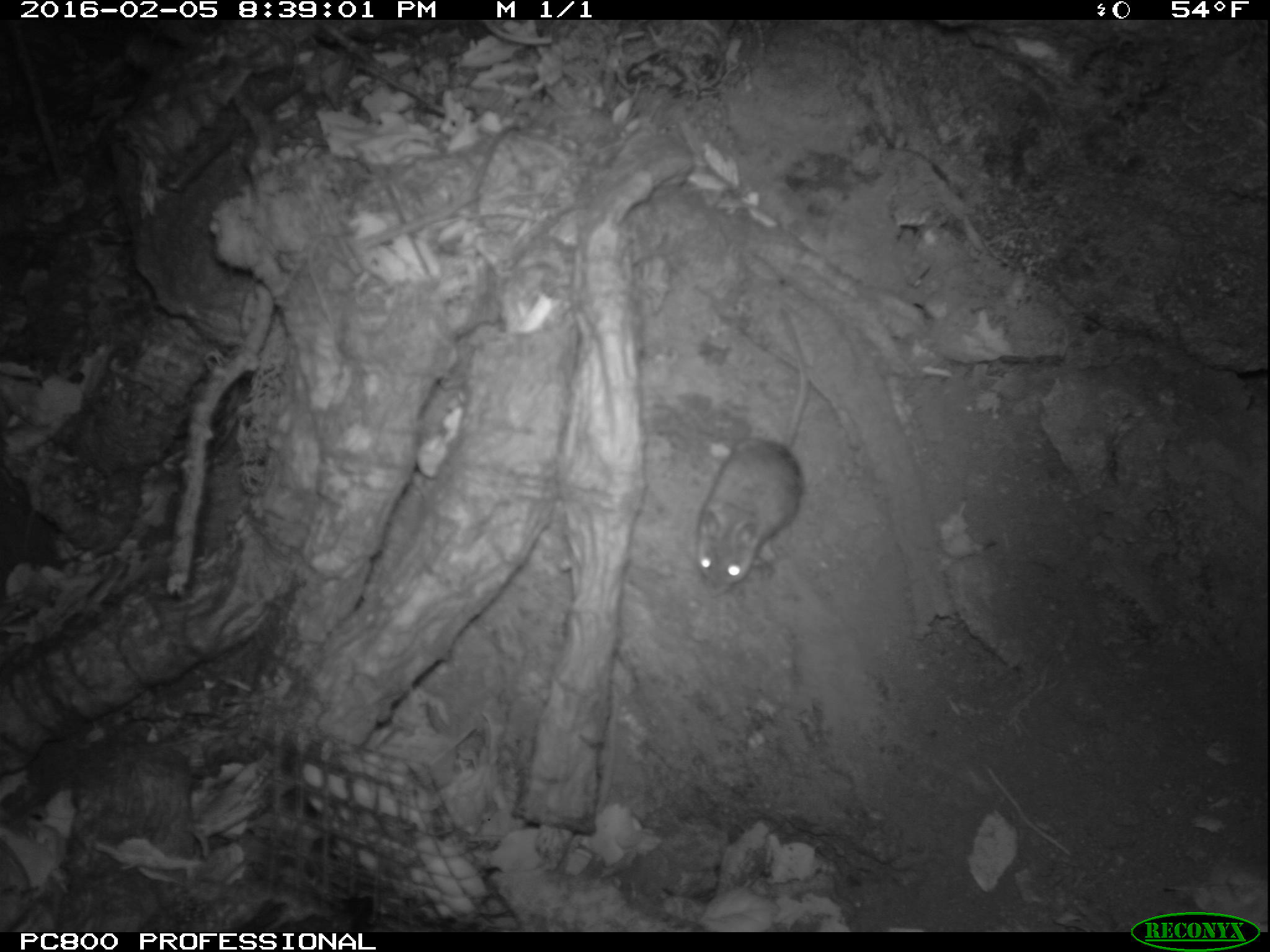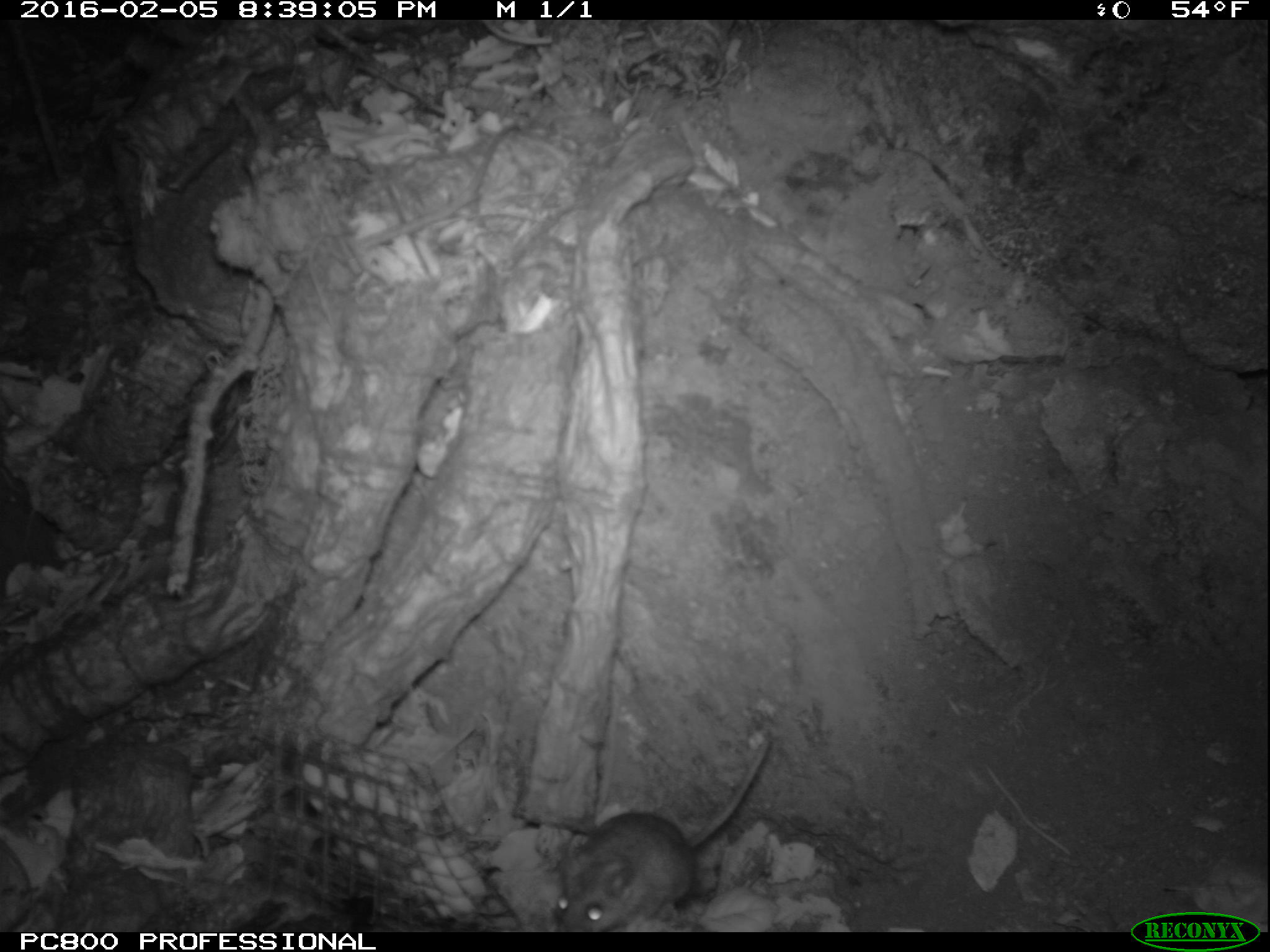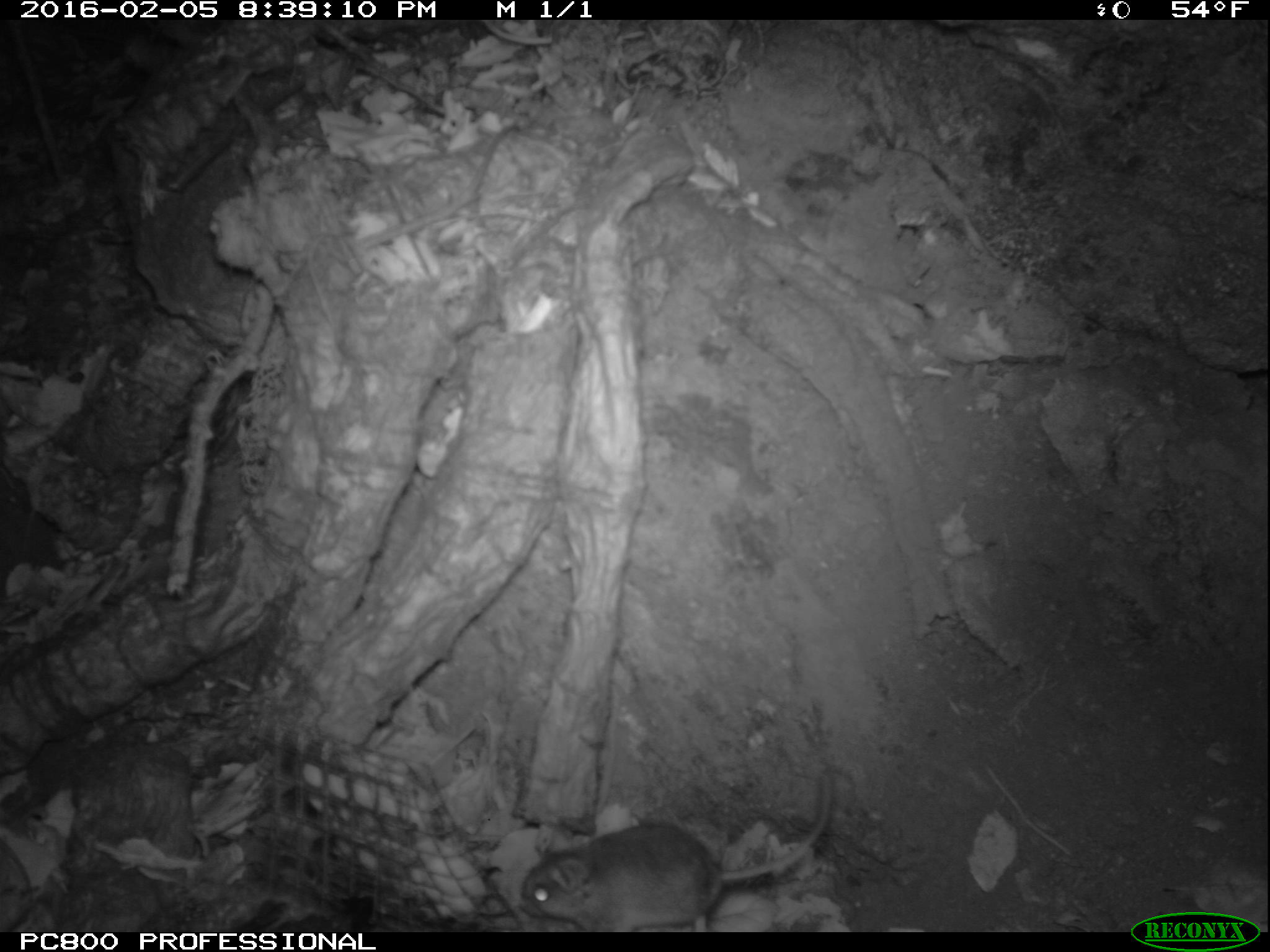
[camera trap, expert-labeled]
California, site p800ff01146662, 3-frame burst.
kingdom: Animalia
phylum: Chordata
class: Mammalia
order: Rodentia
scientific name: Rodentia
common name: rodent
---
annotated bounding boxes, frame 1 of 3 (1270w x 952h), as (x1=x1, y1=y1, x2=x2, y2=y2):
rodent: (x1=690, y1=304, x2=809, y2=583)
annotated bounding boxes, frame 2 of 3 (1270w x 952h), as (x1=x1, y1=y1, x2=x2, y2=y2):
rodent: (x1=556, y1=738, x2=770, y2=932)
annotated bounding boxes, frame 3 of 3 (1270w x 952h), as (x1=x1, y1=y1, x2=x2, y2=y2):
rodent: (x1=517, y1=764, x2=837, y2=932)